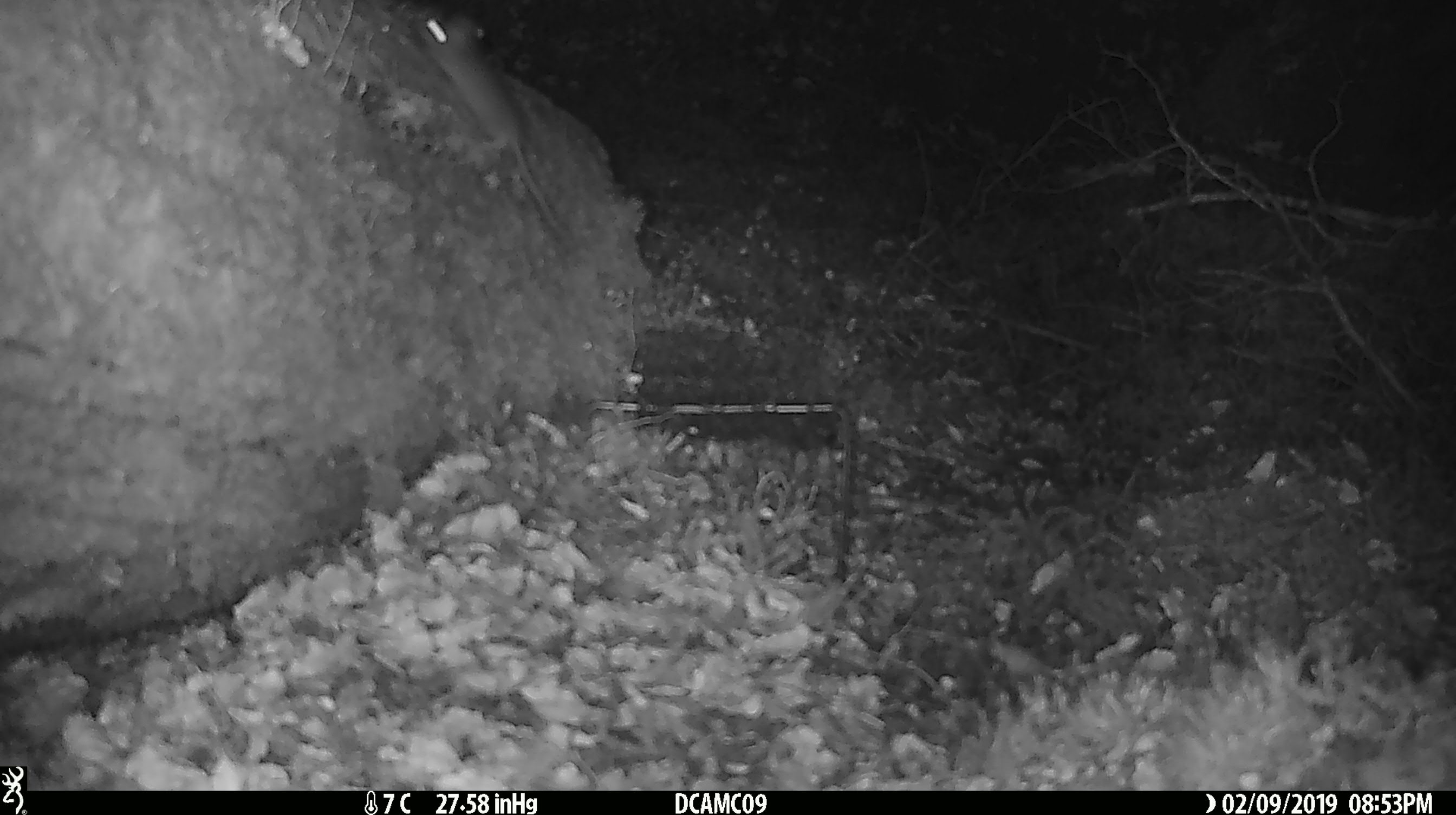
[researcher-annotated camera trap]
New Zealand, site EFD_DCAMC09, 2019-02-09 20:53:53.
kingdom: Animalia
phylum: Chordata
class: Mammalia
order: Rodentia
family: Muridae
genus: Mus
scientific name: Mus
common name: mouse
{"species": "mouse (Mus)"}